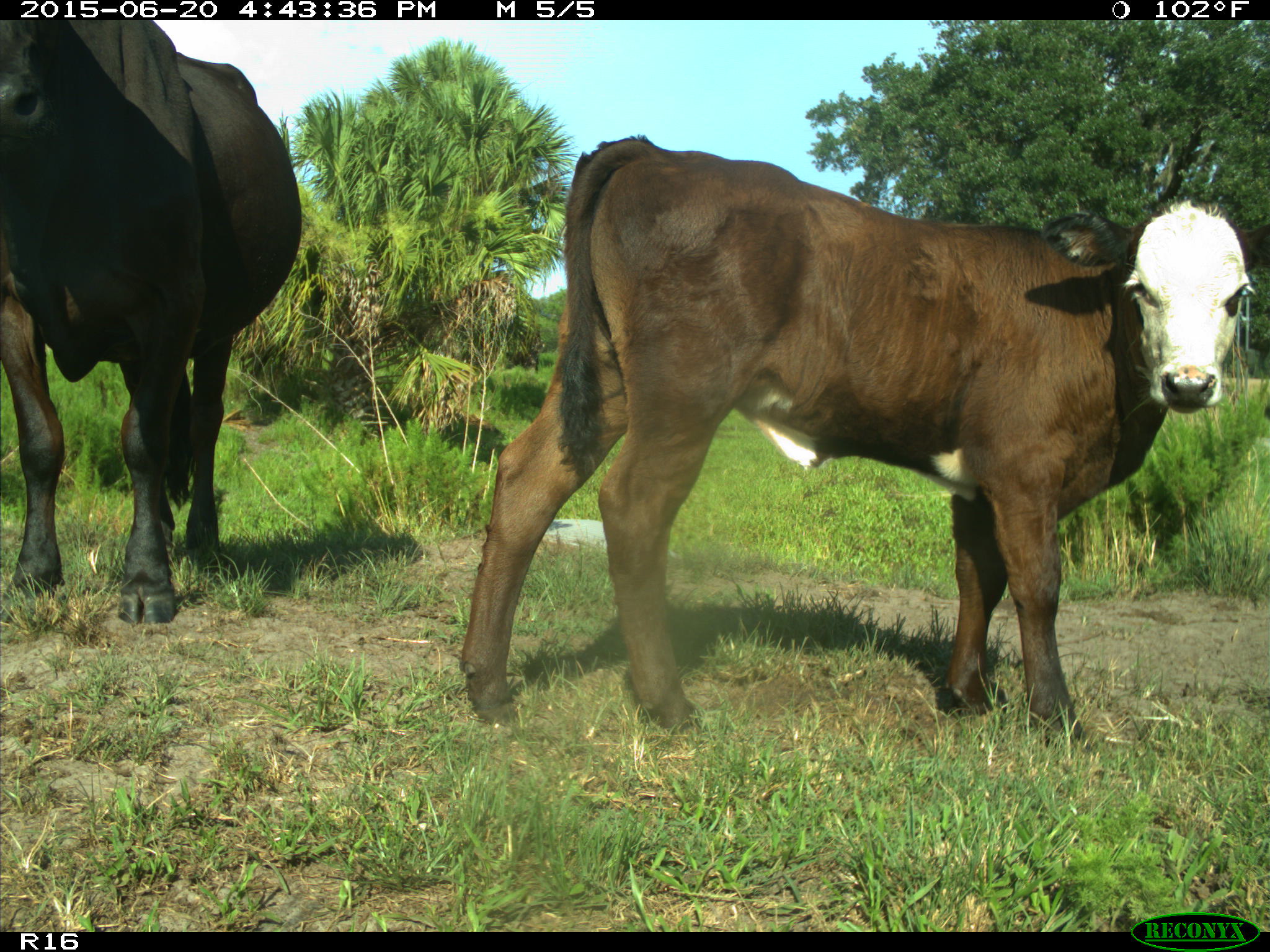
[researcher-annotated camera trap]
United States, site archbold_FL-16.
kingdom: Animalia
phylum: Chordata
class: Mammalia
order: Artiodactyla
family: Bovidae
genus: Bos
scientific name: Bos taurus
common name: domestic cow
Bos taurus (domestic cow).